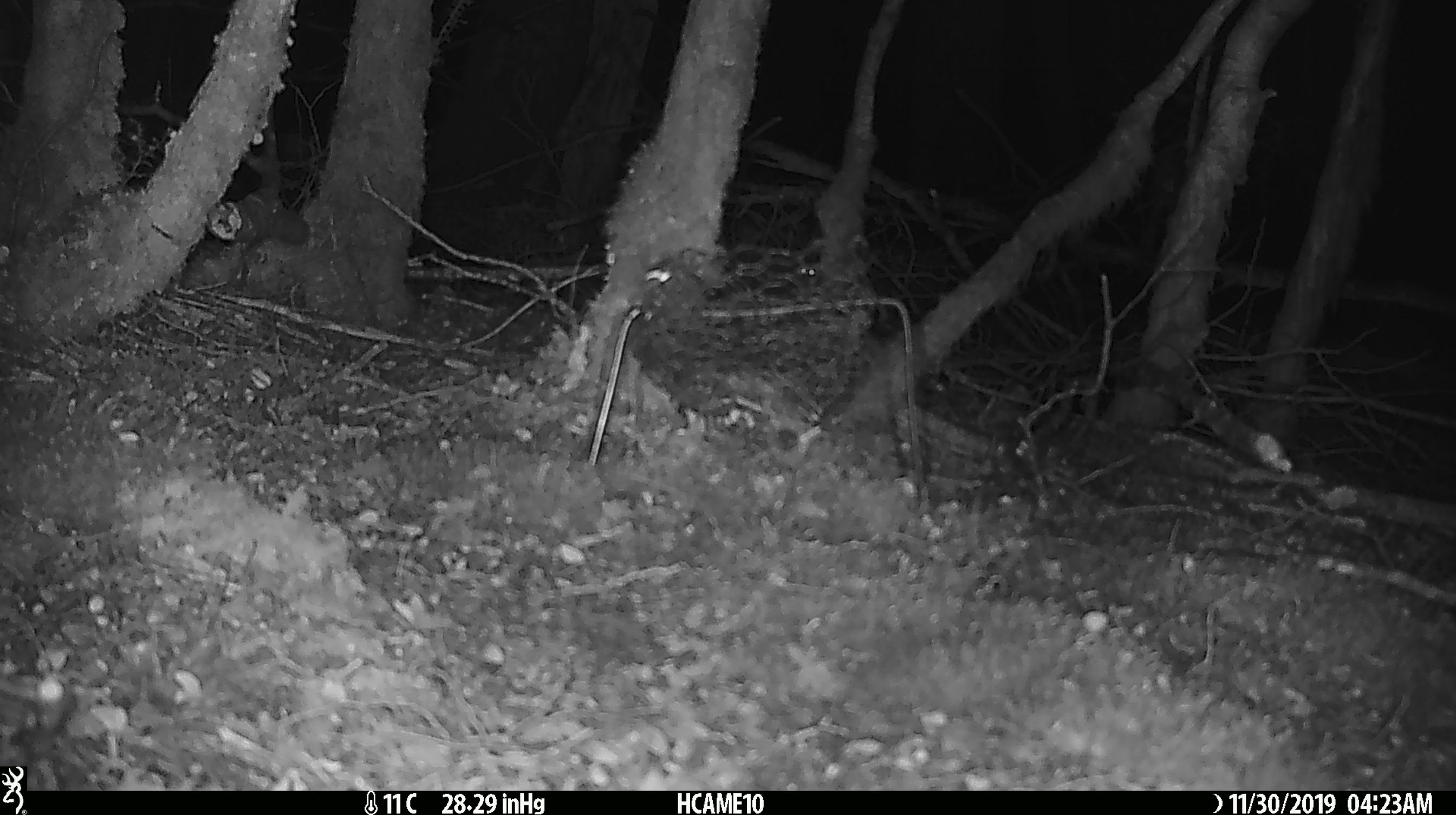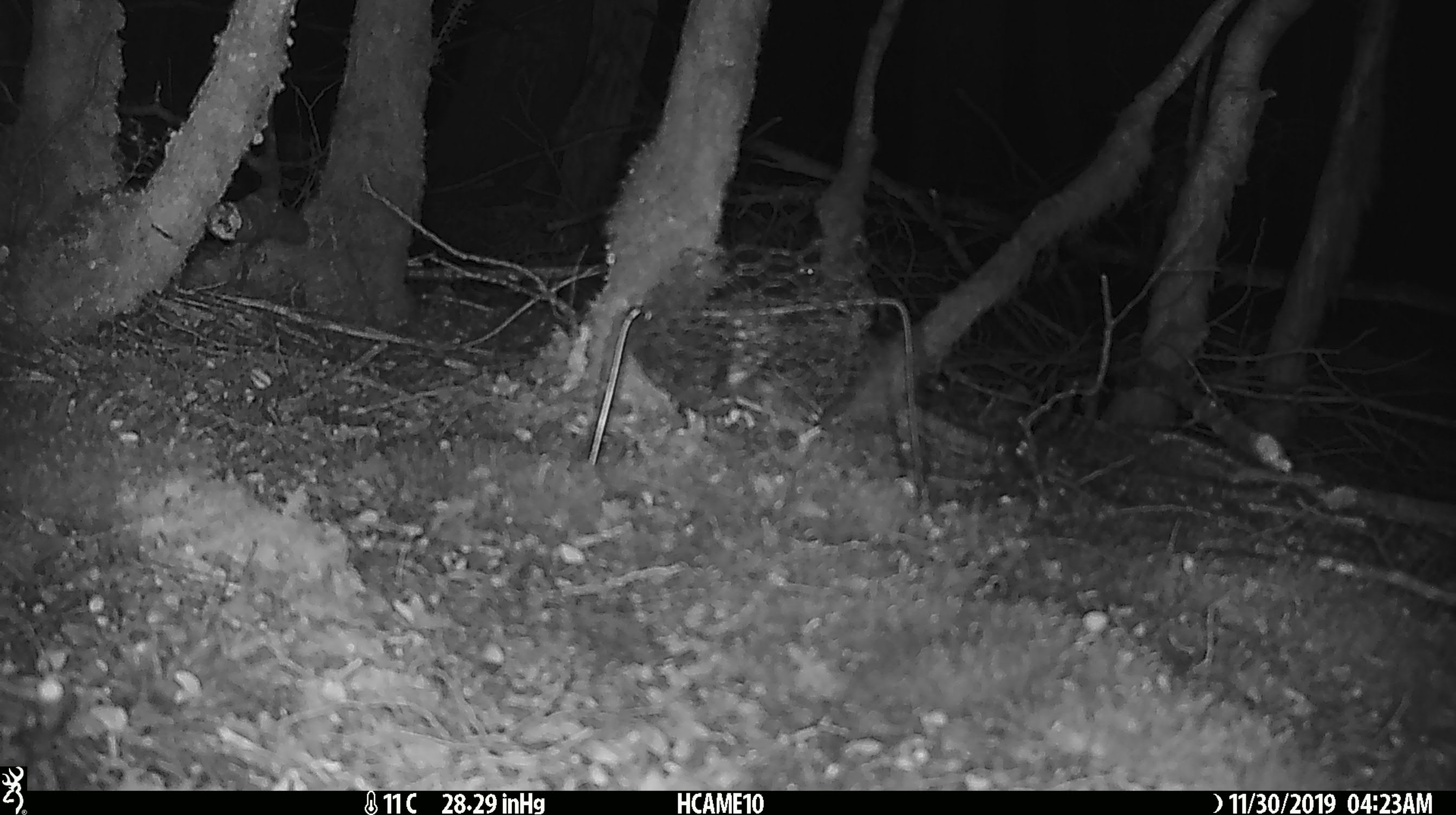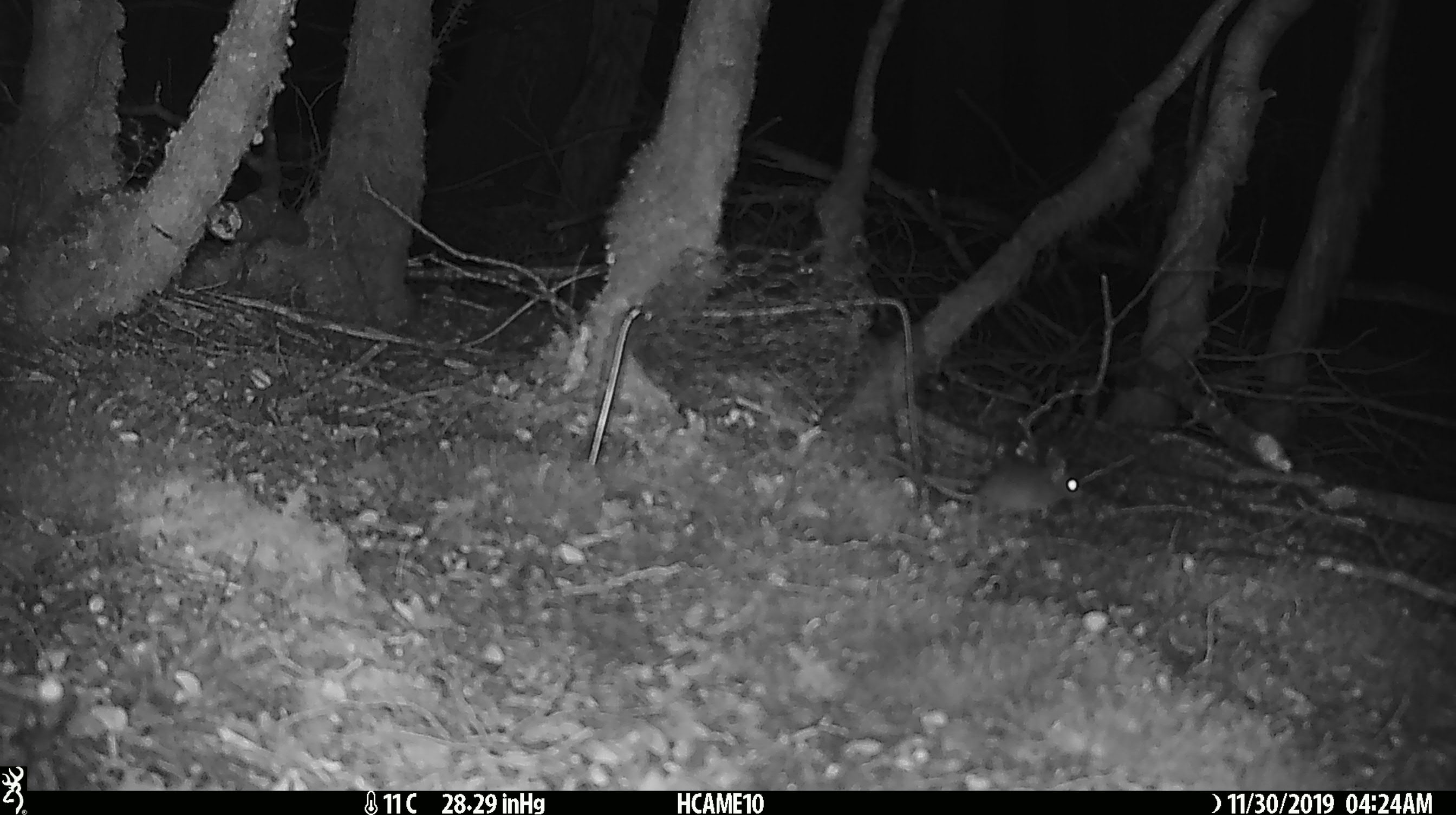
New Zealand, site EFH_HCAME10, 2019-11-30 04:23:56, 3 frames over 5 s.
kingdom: Animalia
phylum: Chordata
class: Mammalia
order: Rodentia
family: Muridae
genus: Mus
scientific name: Mus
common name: mouse